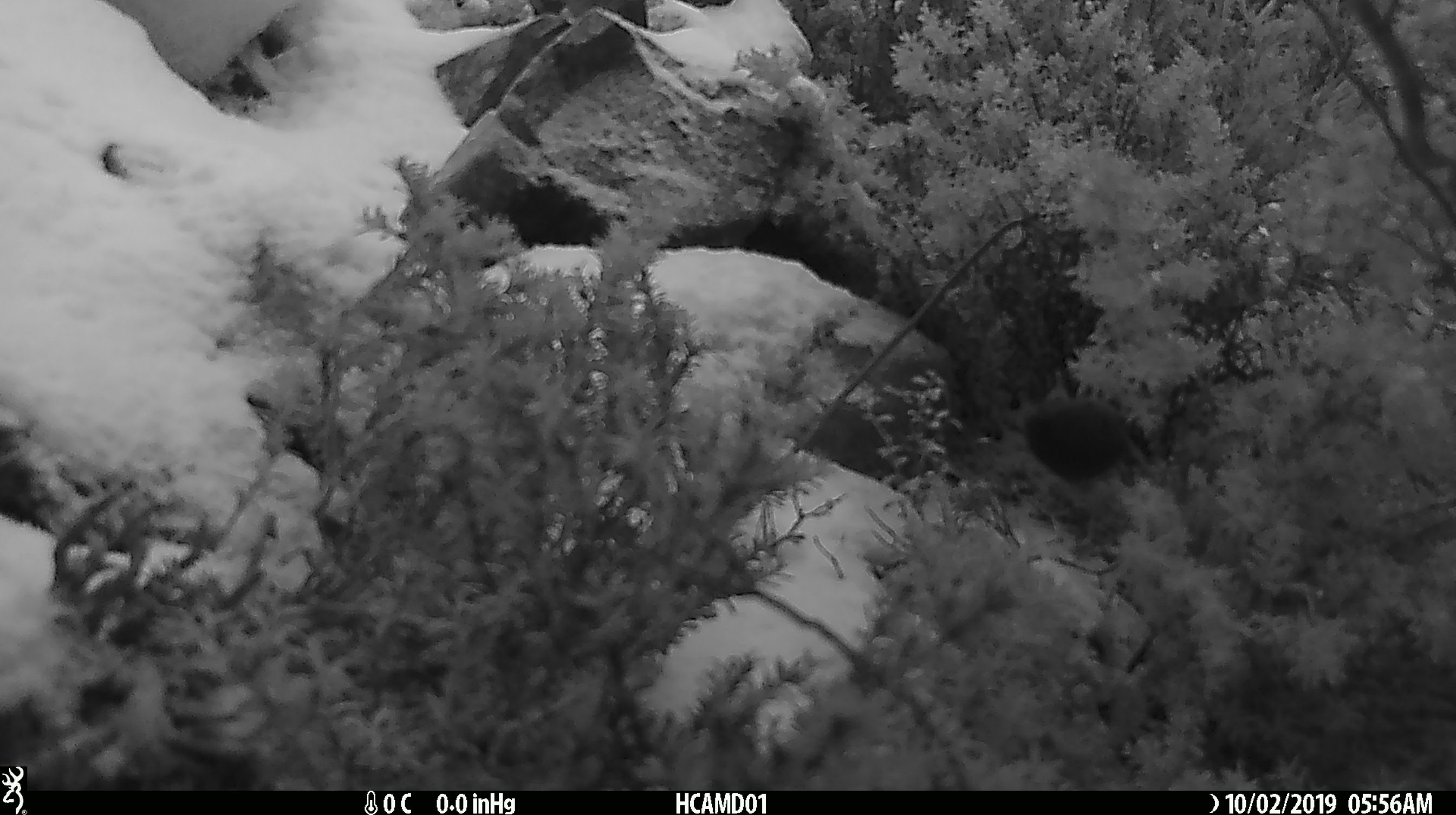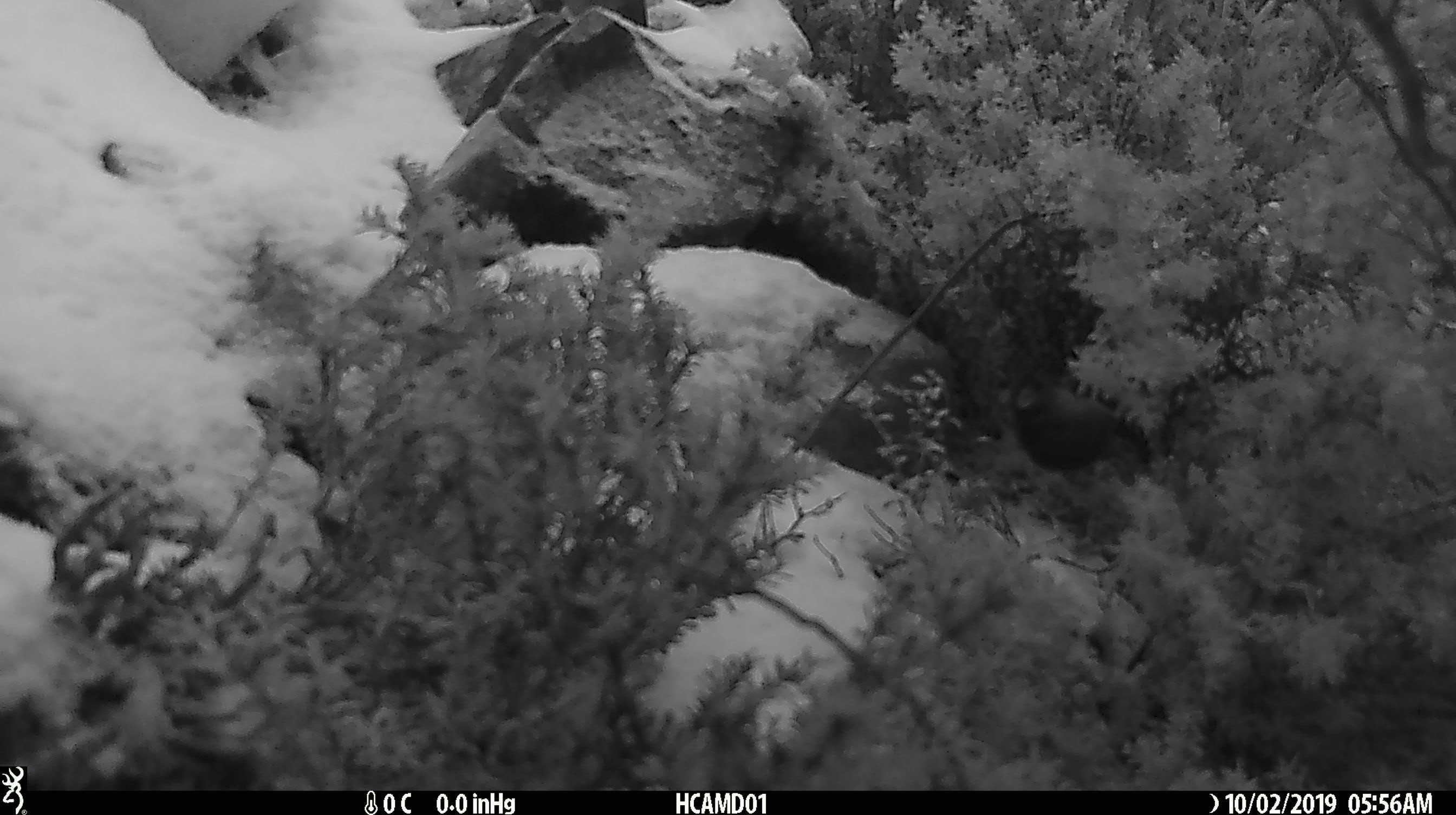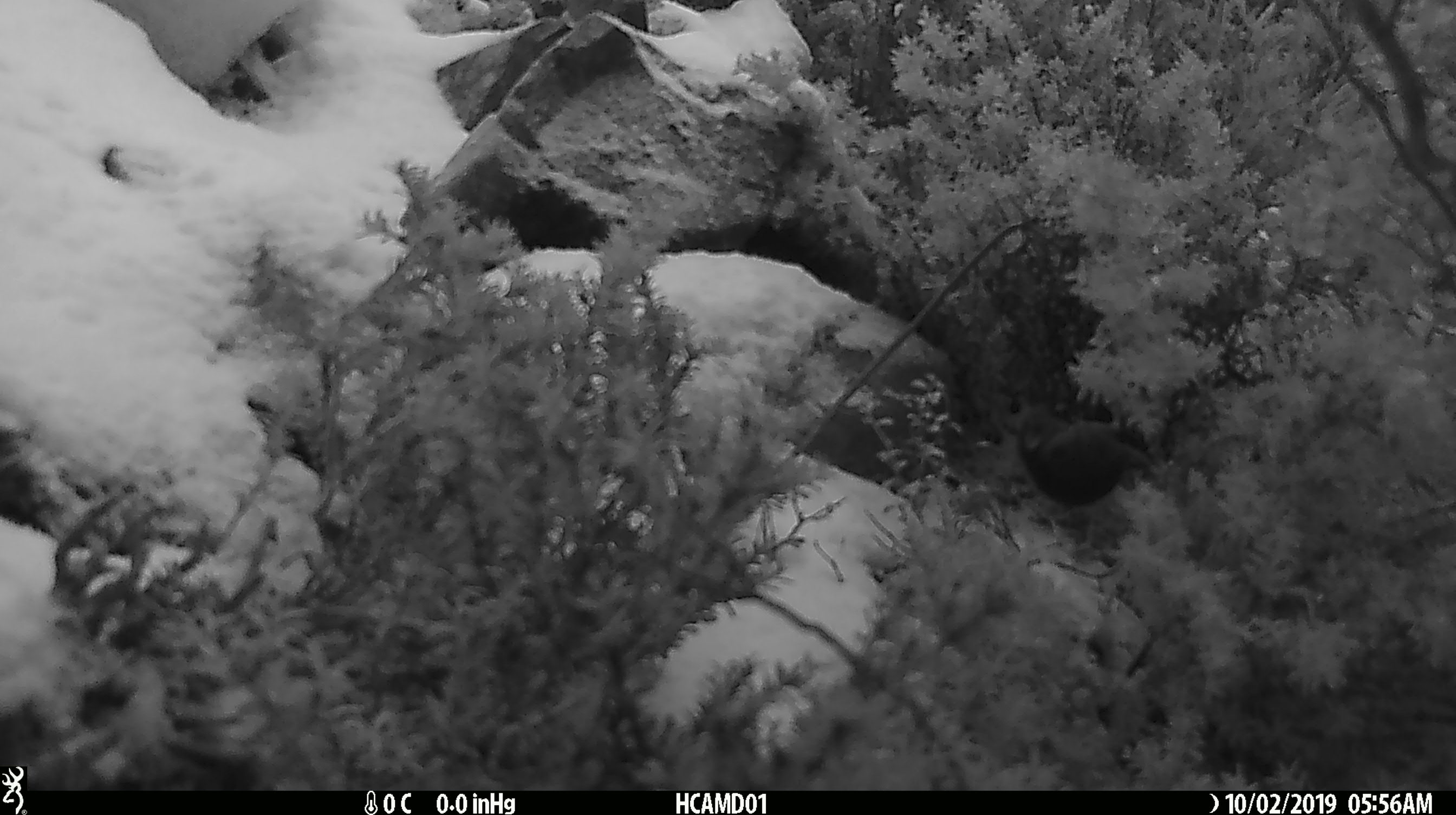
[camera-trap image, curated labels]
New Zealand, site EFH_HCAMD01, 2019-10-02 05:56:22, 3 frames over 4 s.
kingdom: Animalia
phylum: Chordata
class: Mammalia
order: Rodentia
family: Muridae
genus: Mus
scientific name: Mus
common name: mouse